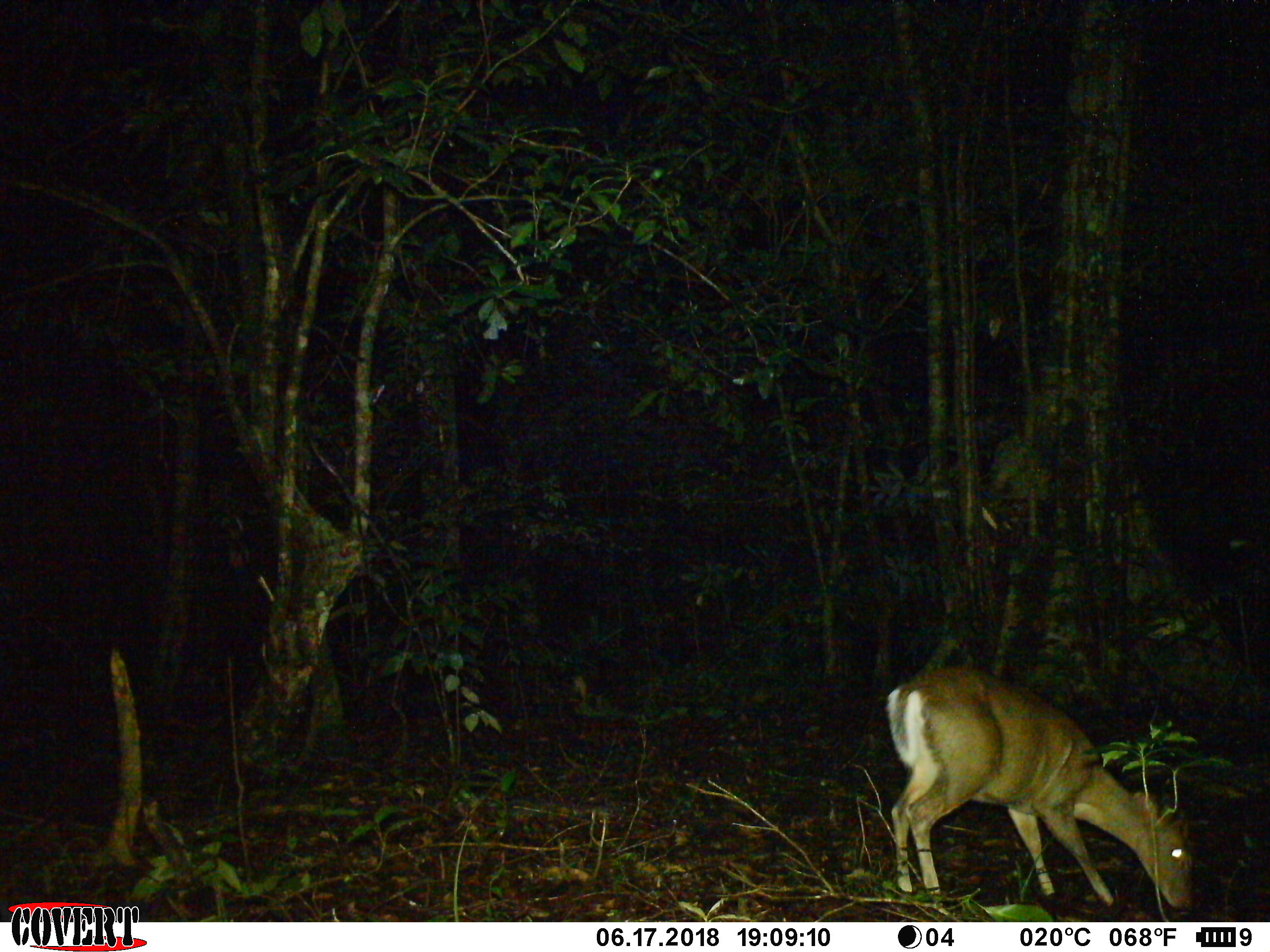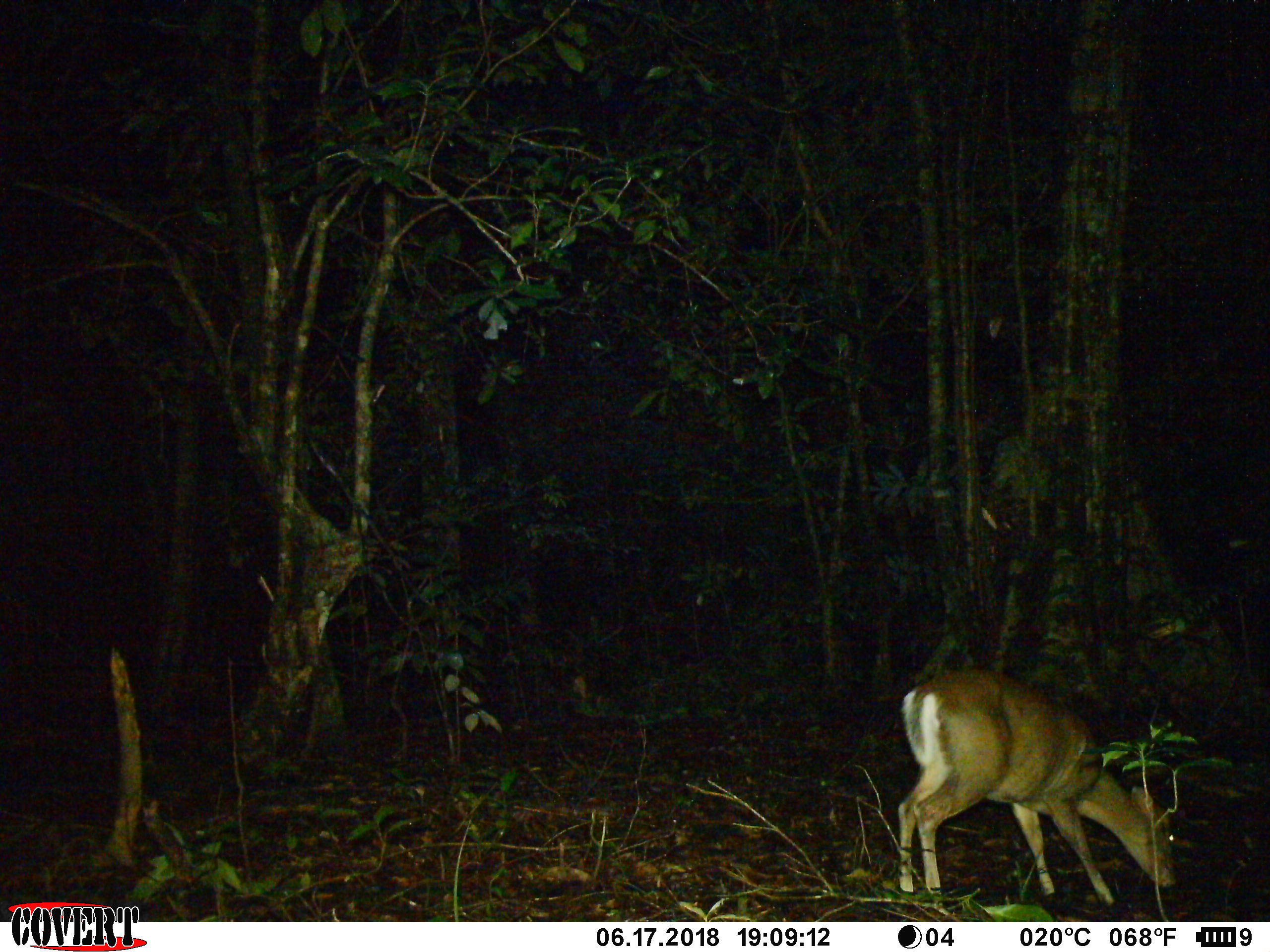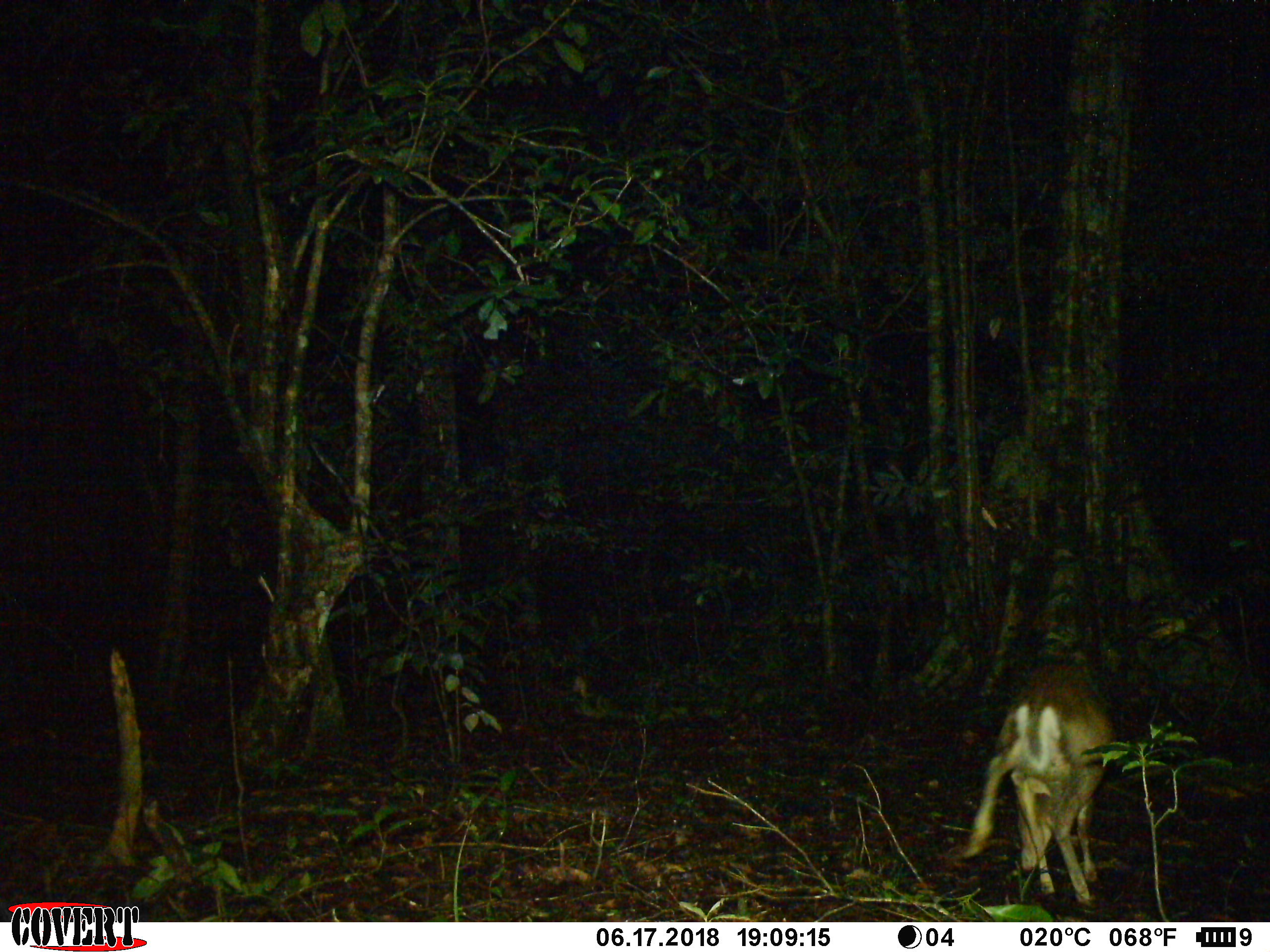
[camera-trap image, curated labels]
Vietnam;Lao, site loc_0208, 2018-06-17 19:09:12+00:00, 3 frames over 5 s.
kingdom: Animalia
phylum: Chordata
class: Mammalia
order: Artiodactyla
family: Cervidae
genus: Muntiacus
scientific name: Muntiacus rooseveltorum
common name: roosevelt's muntjac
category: roosevelts muntjac group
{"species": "roosevelts muntjac group (roosevelt's muntjac) (Muntiacus rooseveltorum)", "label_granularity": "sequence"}